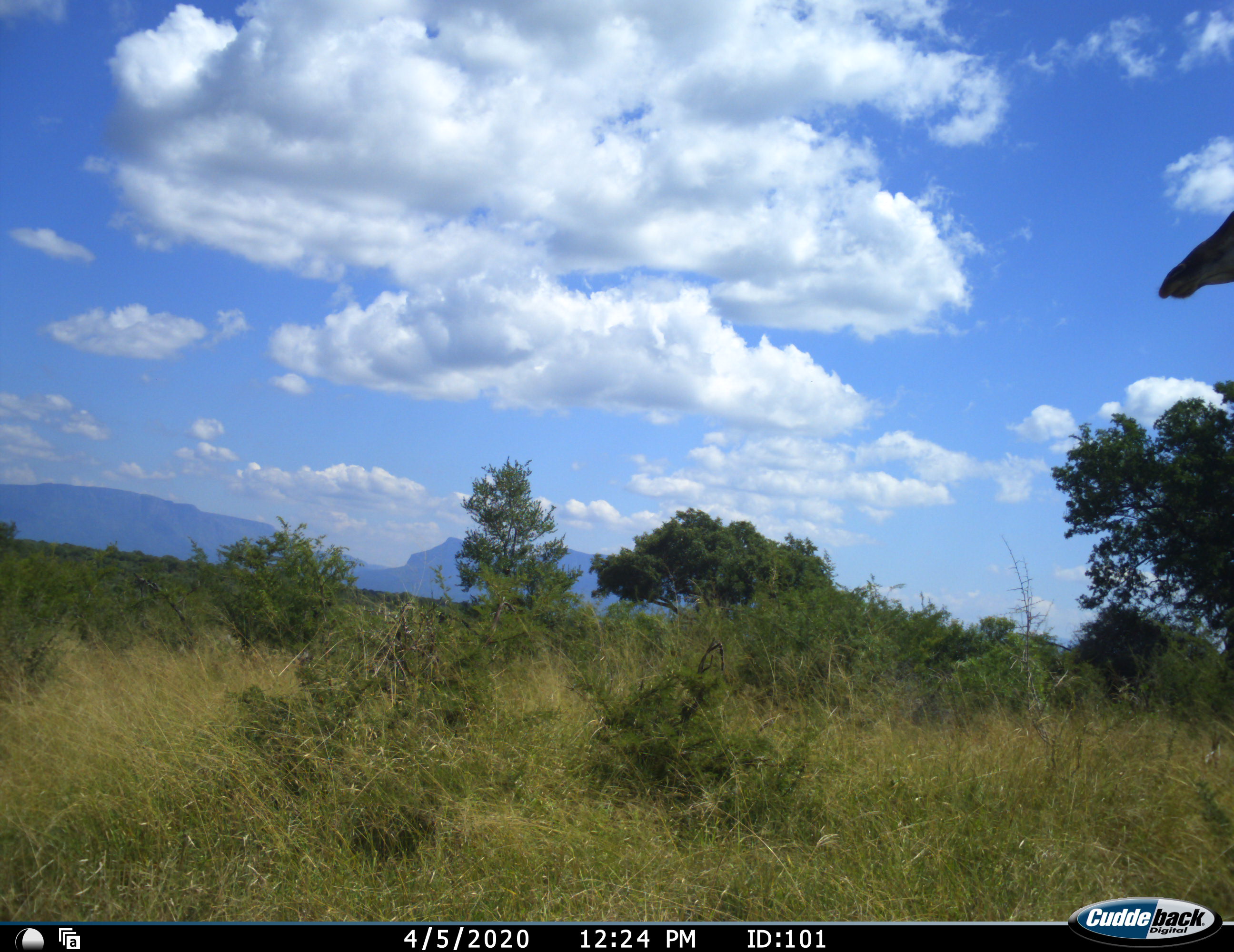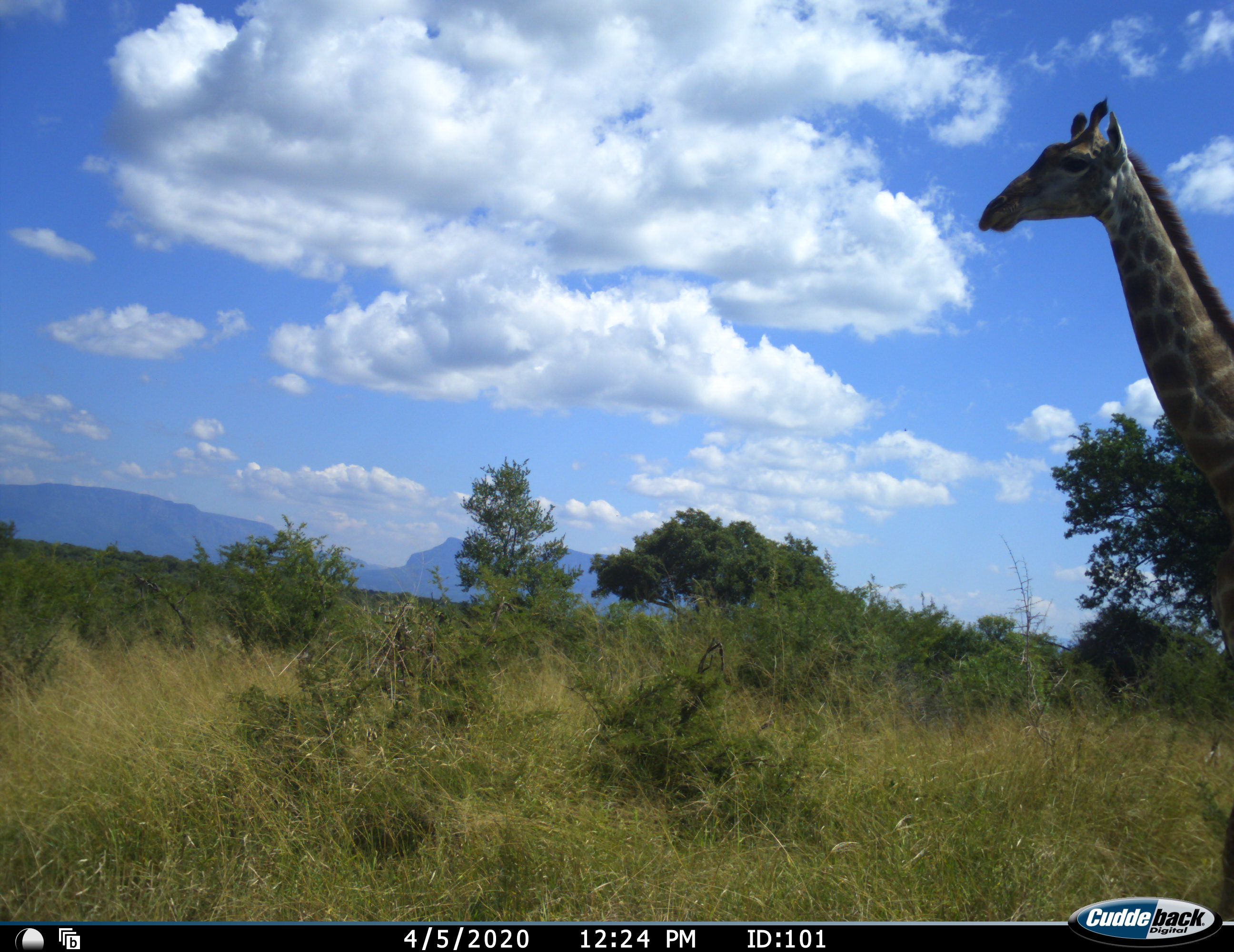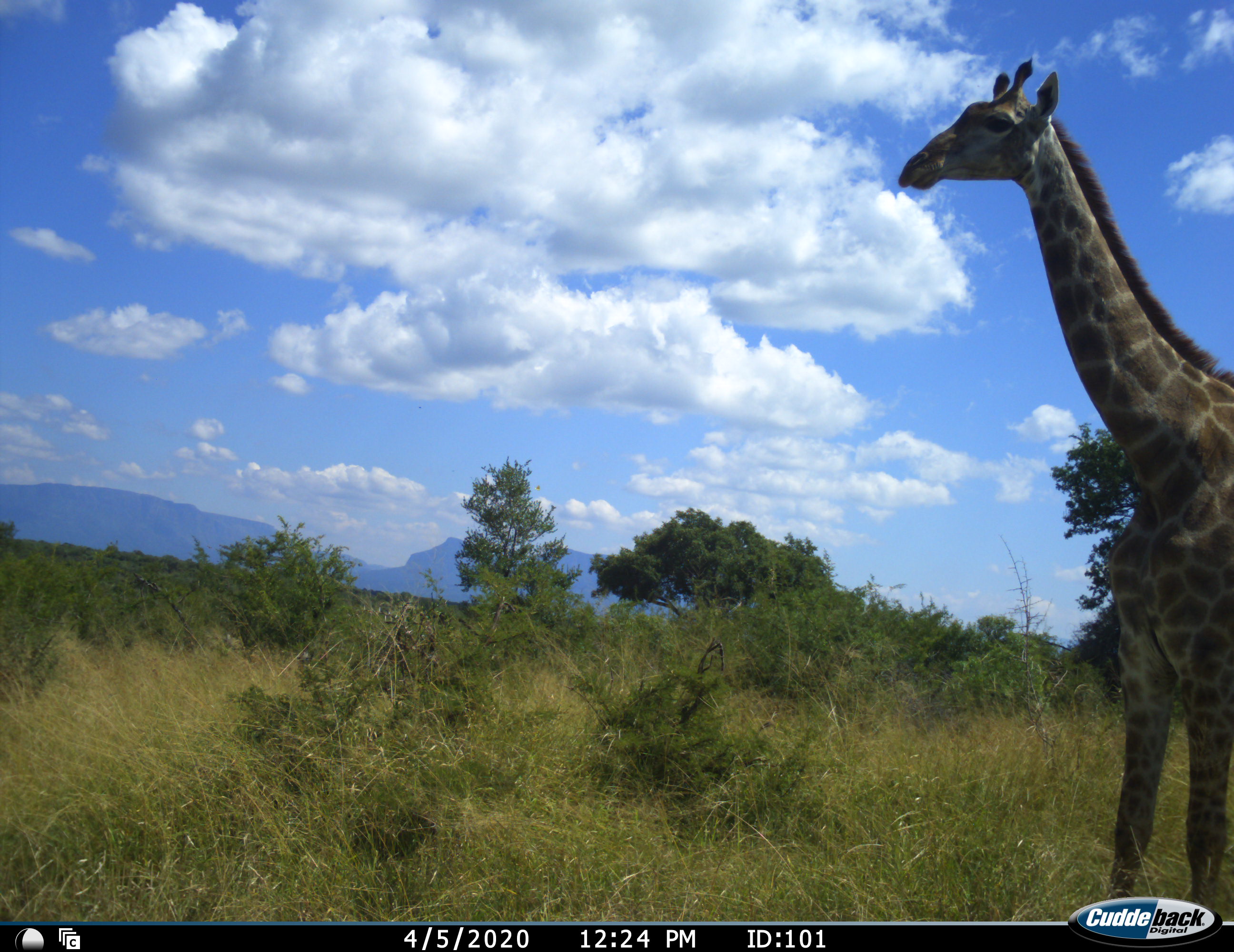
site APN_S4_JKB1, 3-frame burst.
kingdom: Animalia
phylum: Chordata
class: Mammalia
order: Artiodactyla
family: Giraffidae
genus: Giraffa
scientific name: Giraffa camelopardalis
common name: giraffe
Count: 1.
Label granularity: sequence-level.